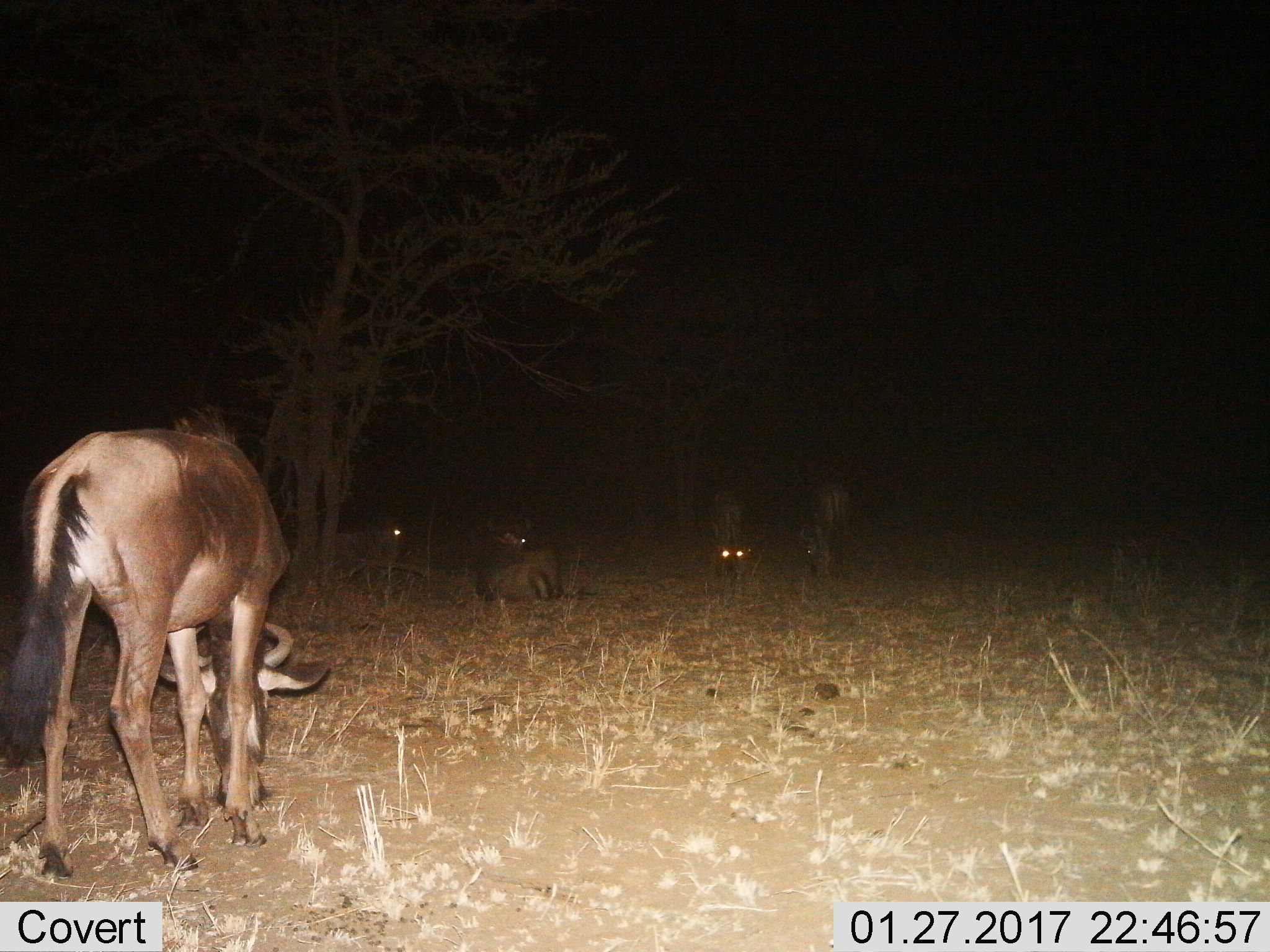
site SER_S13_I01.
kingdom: Animalia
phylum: Chordata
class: Mammalia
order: Artiodactyla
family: Bovidae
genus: Connochaetes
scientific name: Connochaetes taurinus taurinus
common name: blue wildebeest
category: wildebeestblue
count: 5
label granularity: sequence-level